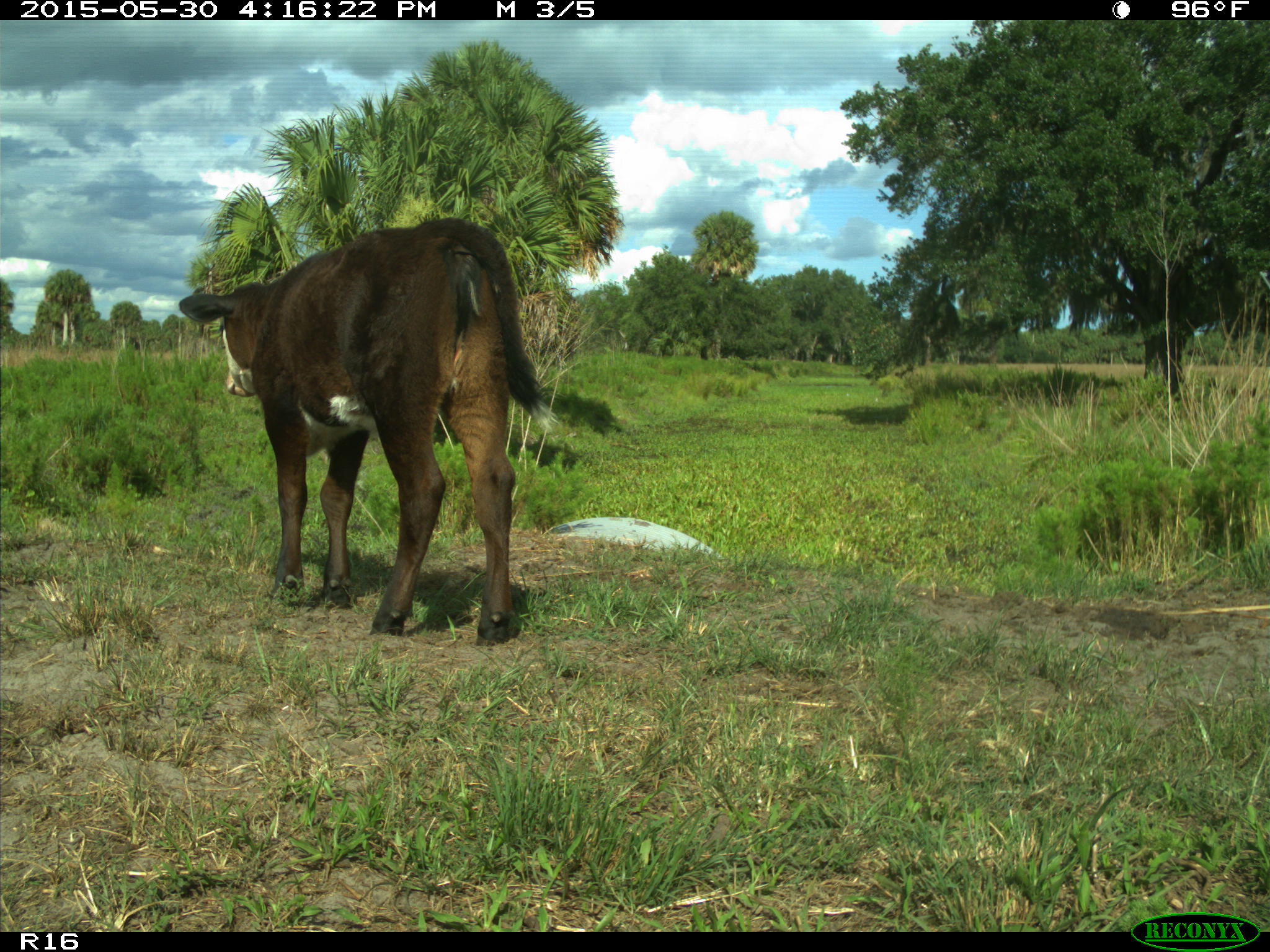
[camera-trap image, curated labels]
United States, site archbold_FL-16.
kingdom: Animalia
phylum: Chordata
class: Mammalia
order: Artiodactyla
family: Bovidae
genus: Bos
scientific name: Bos taurus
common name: domestic cow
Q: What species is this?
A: Bos taurus (domestic cow).